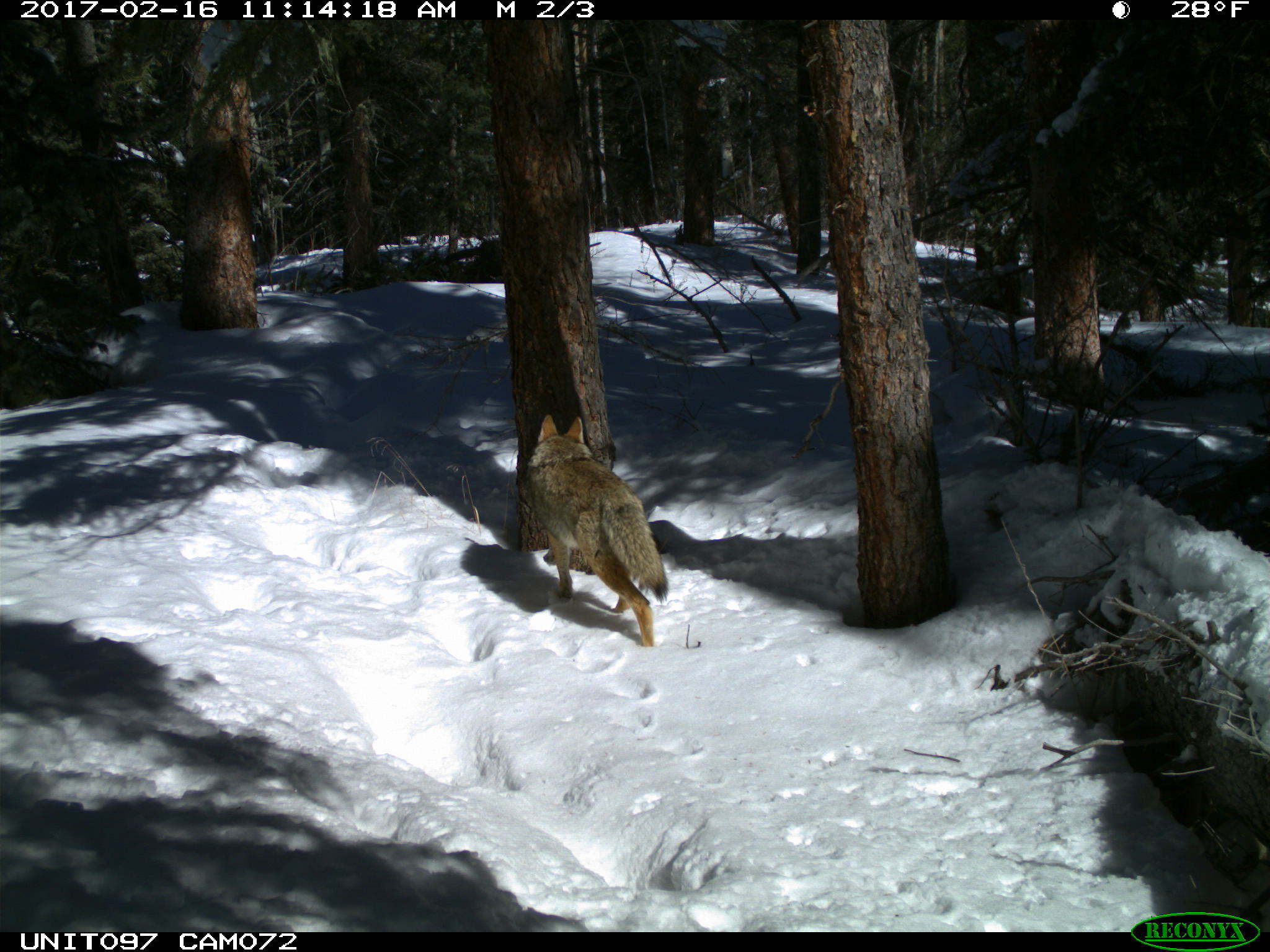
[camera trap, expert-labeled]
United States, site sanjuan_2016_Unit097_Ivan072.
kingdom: Animalia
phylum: Chordata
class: Mammalia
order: Carnivora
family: Canidae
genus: Canis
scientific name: Canis latrans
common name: coyote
Canis latrans (coyote).